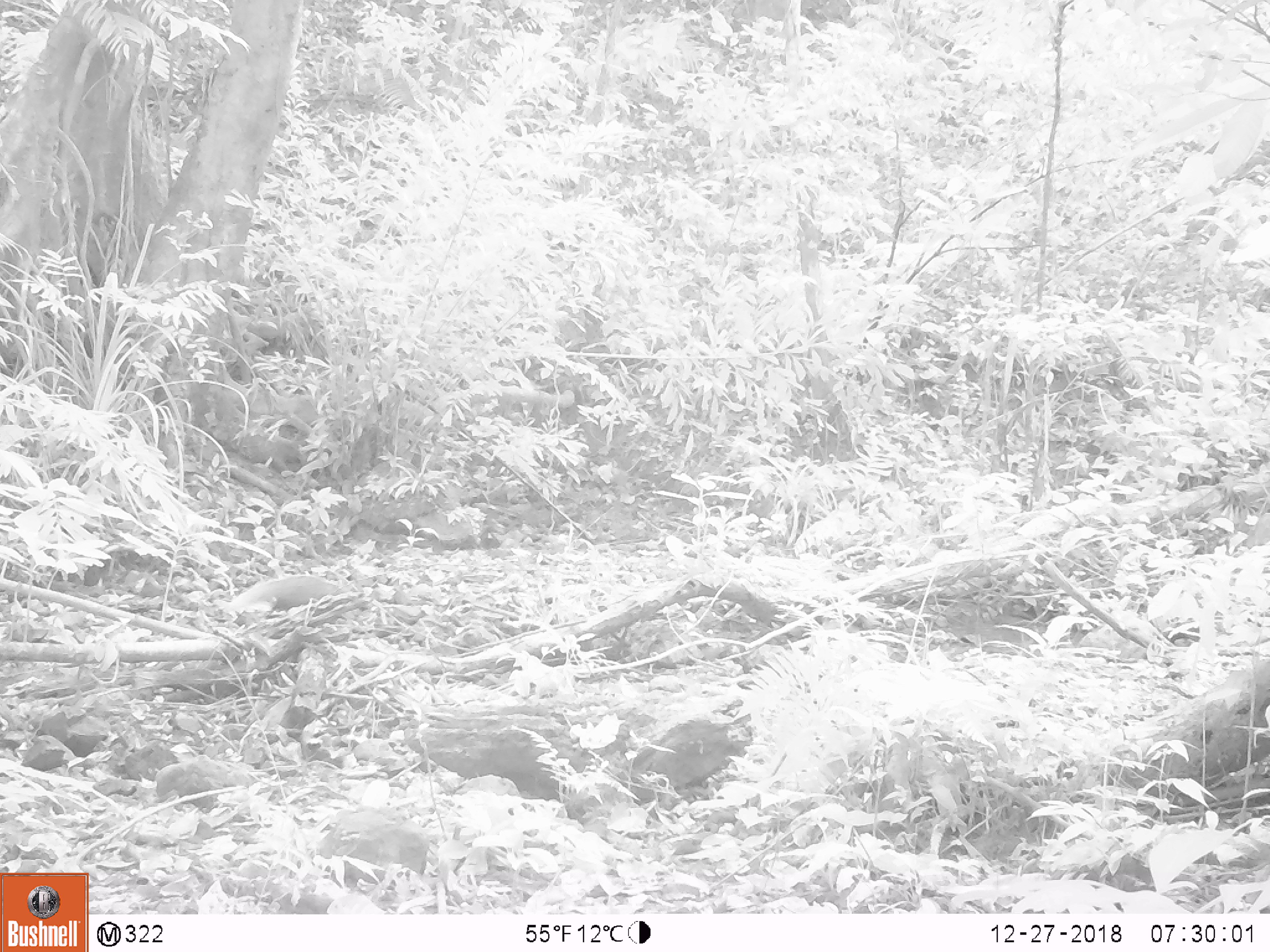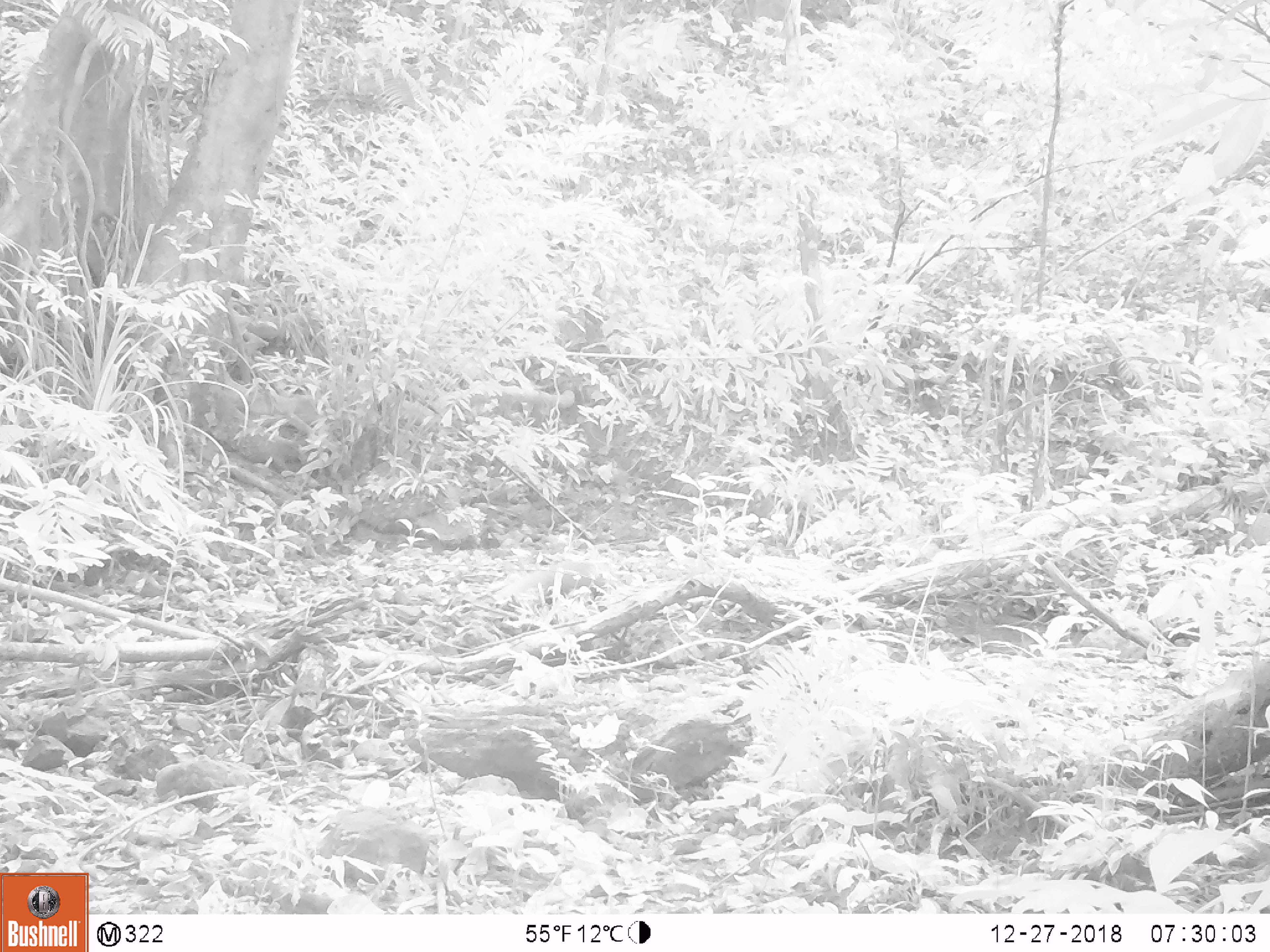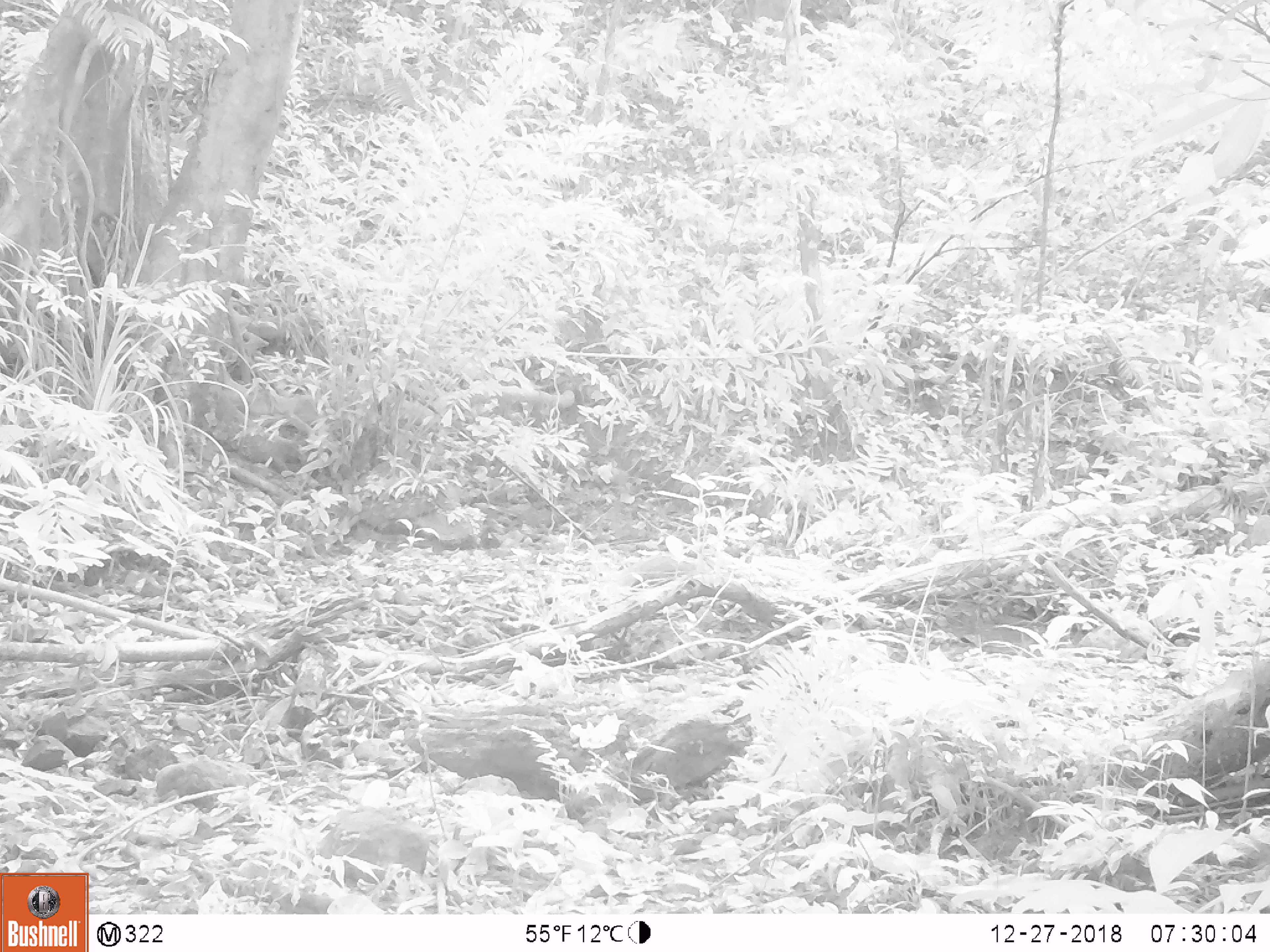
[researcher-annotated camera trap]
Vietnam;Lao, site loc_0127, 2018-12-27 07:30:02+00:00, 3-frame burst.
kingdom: Animalia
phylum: Chordata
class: Mammalia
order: Carnivora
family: Herpestidae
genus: Urva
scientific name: Urva urva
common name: crab-eating mongoose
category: crab eating mongoose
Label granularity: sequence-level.